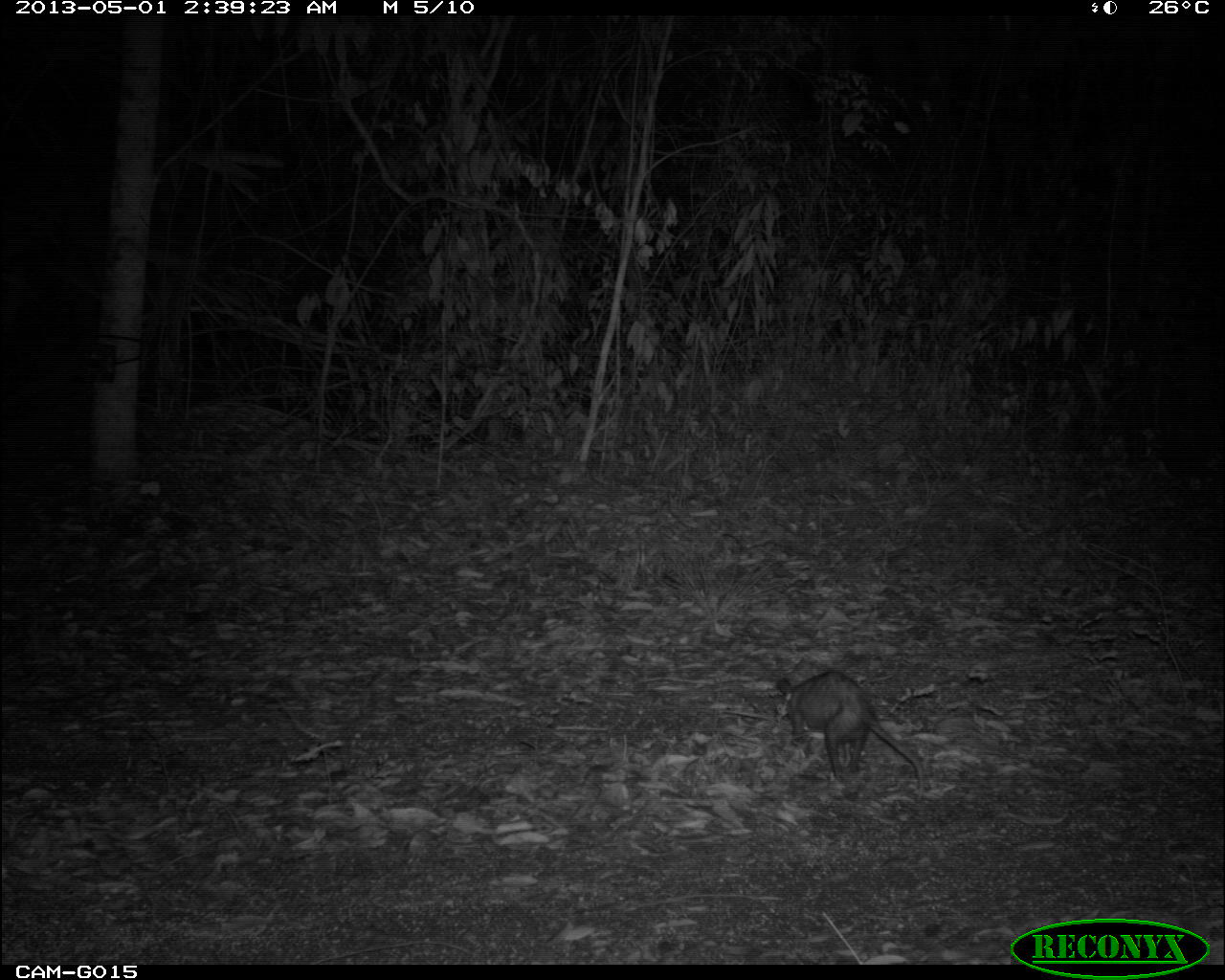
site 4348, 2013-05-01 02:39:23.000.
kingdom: Animalia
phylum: Chordata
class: Mammalia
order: Didelphimorphia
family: Didelphidae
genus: Didelphis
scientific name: Didelphis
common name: american opossums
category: didelphis sp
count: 1